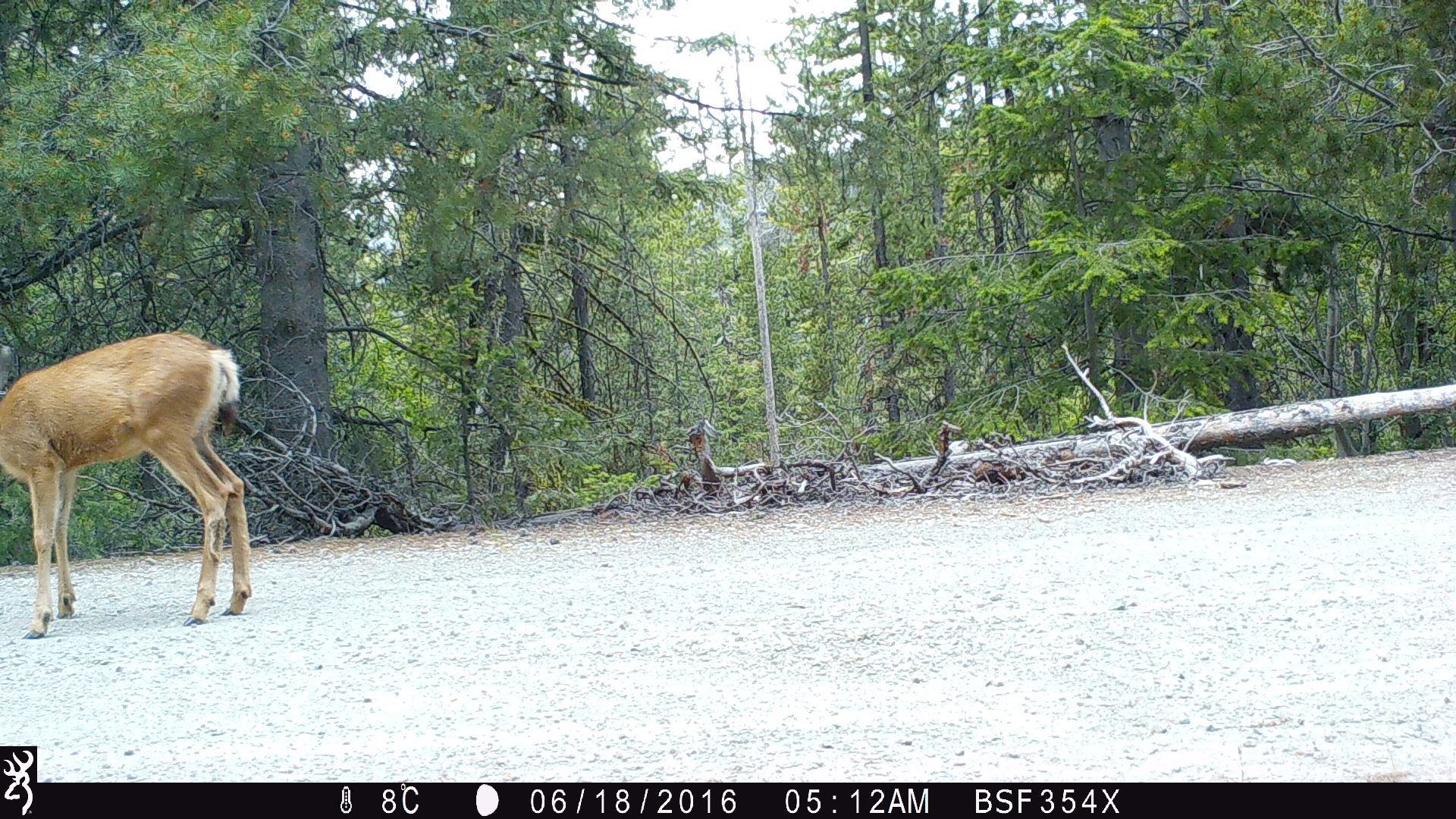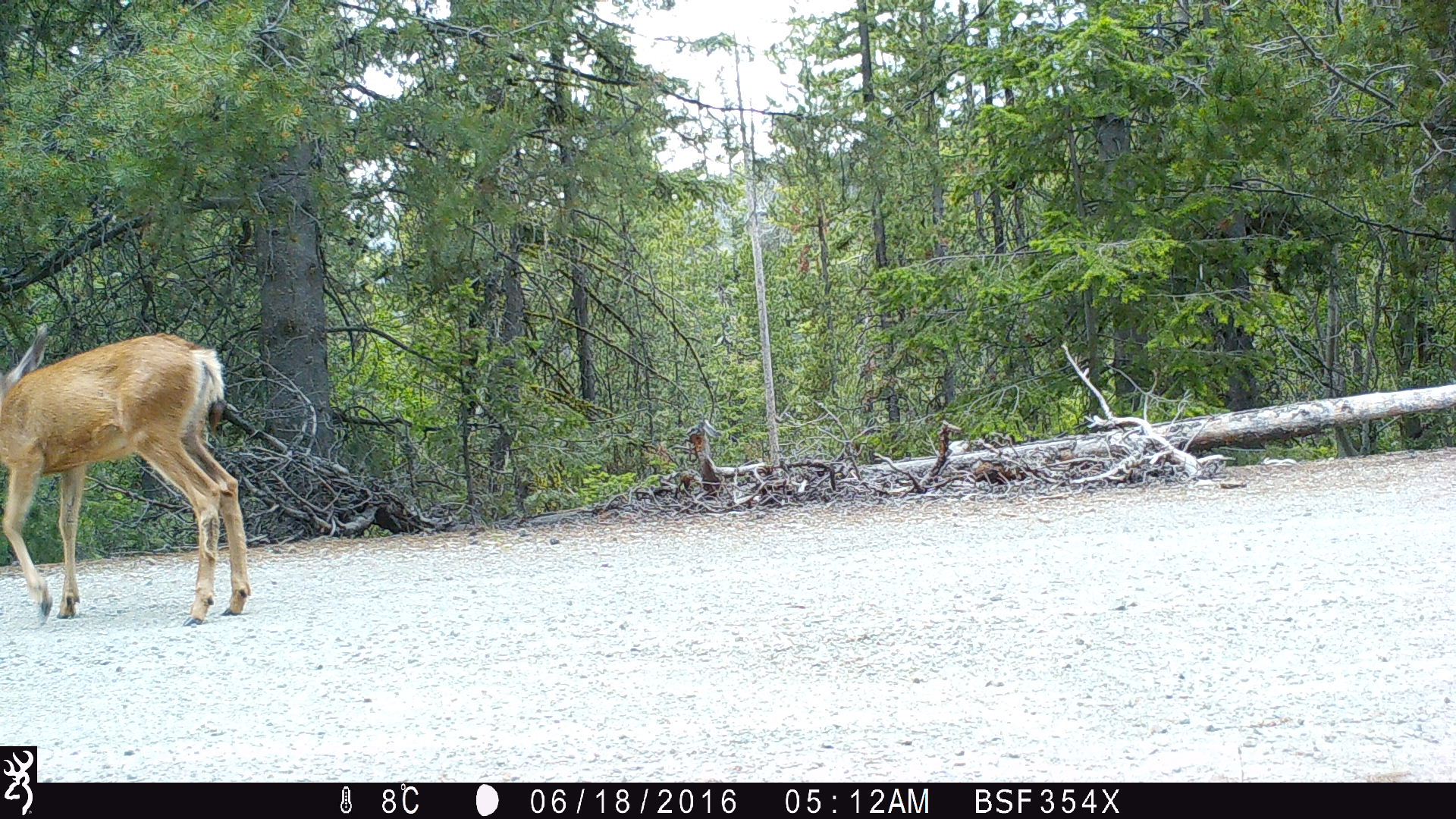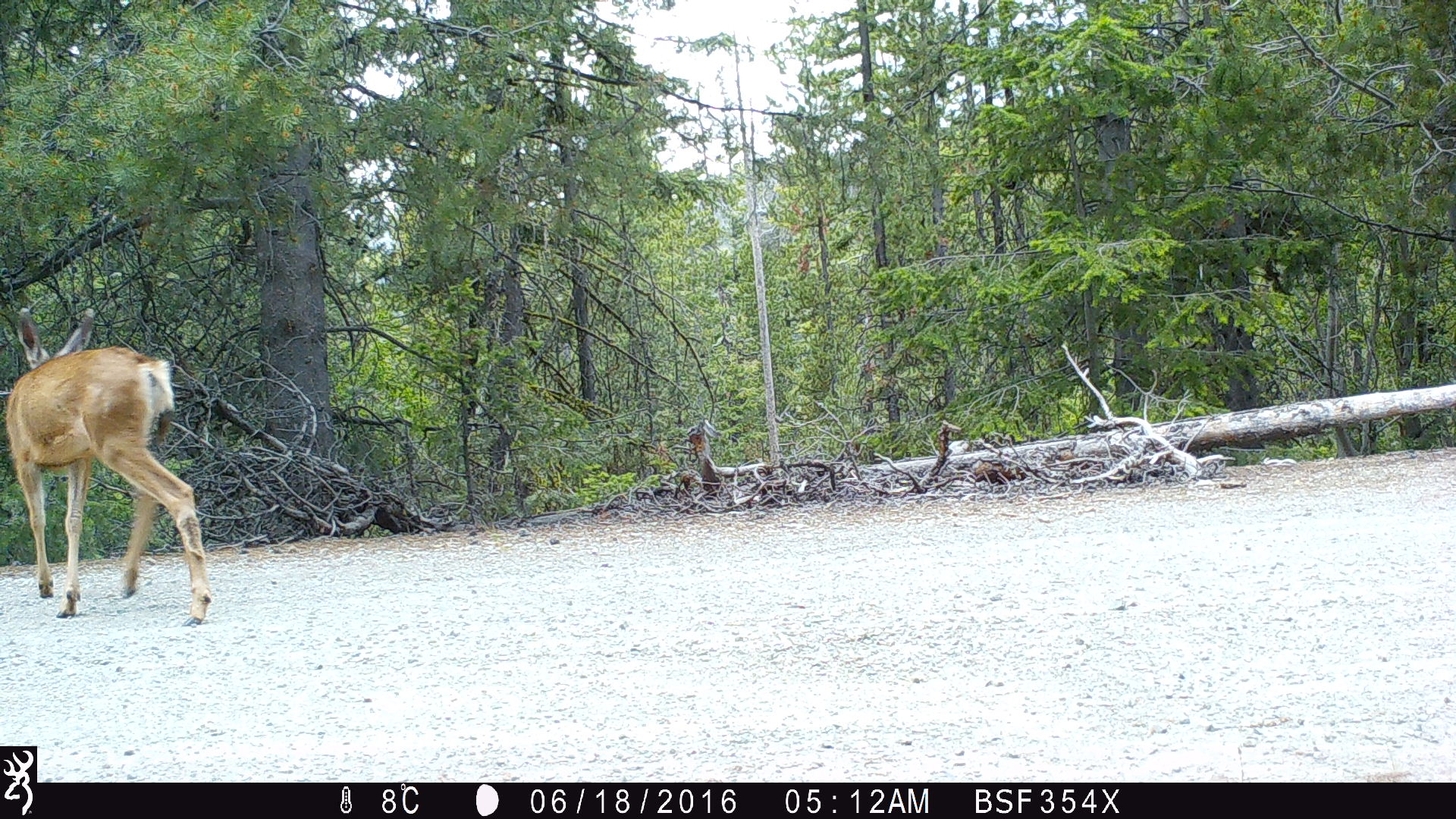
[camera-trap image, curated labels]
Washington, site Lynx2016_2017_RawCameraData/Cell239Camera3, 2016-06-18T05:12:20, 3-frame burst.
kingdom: Animalia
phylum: Chordata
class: Mammalia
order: Artiodactyla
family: Cervidae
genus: Odocoileus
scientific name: Odocoileus hemionus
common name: mule deer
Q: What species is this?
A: Odocoileus hemionus (mule deer).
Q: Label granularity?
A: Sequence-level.